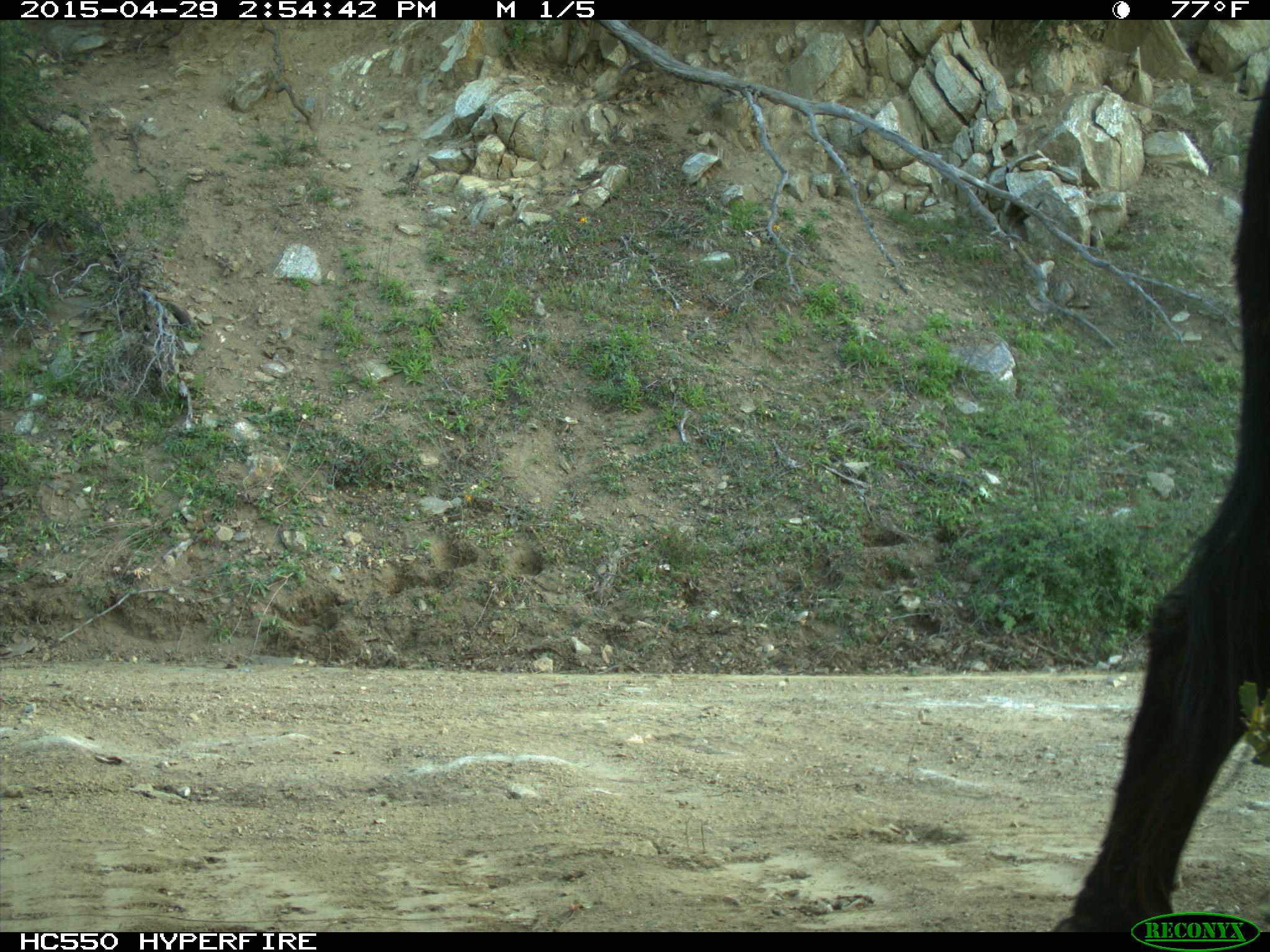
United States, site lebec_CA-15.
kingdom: Animalia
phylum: Chordata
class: Mammalia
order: Artiodactyla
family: Bovidae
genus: Bos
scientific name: Bos taurus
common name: domestic cow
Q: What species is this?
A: Bos taurus (domestic cow).